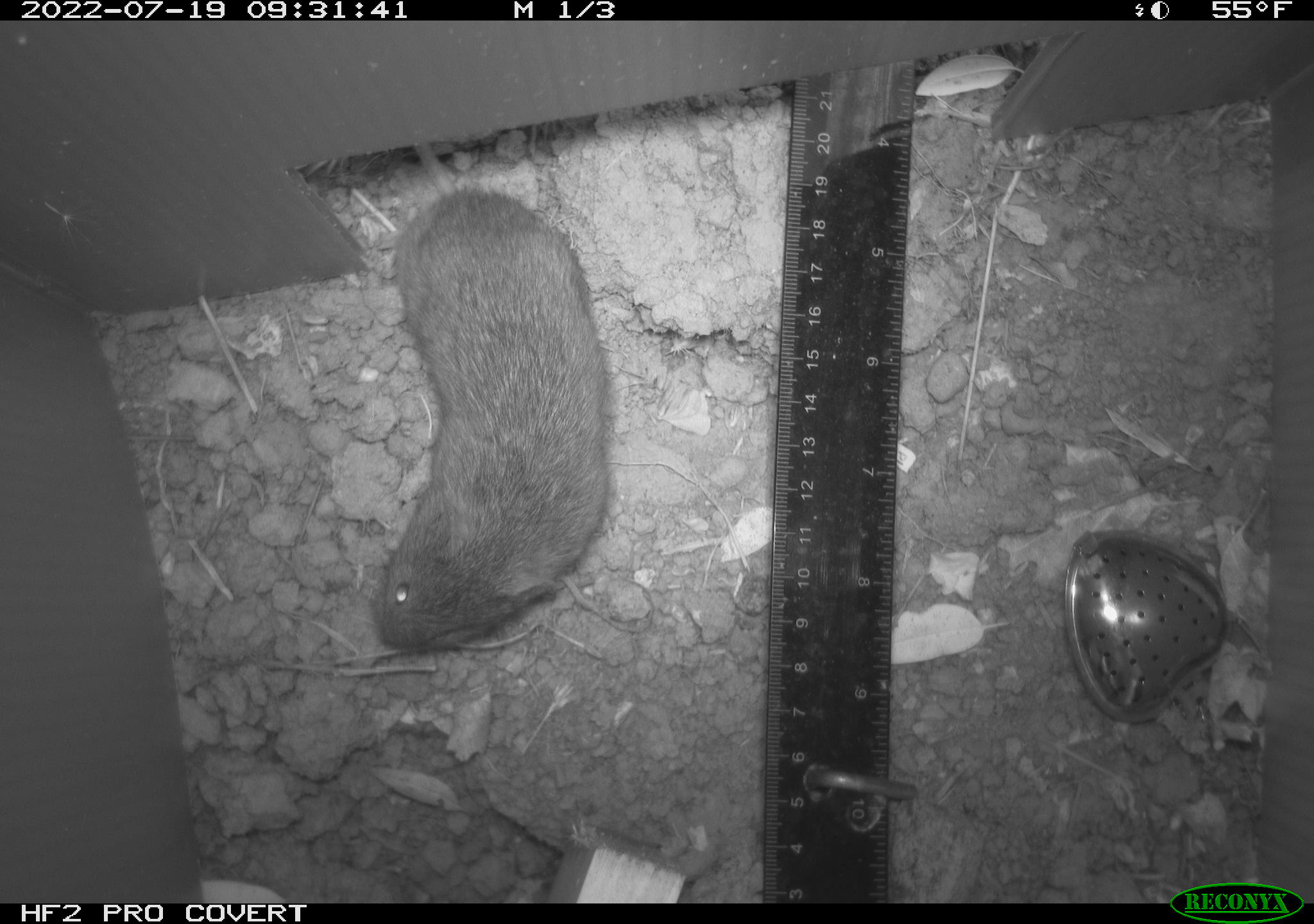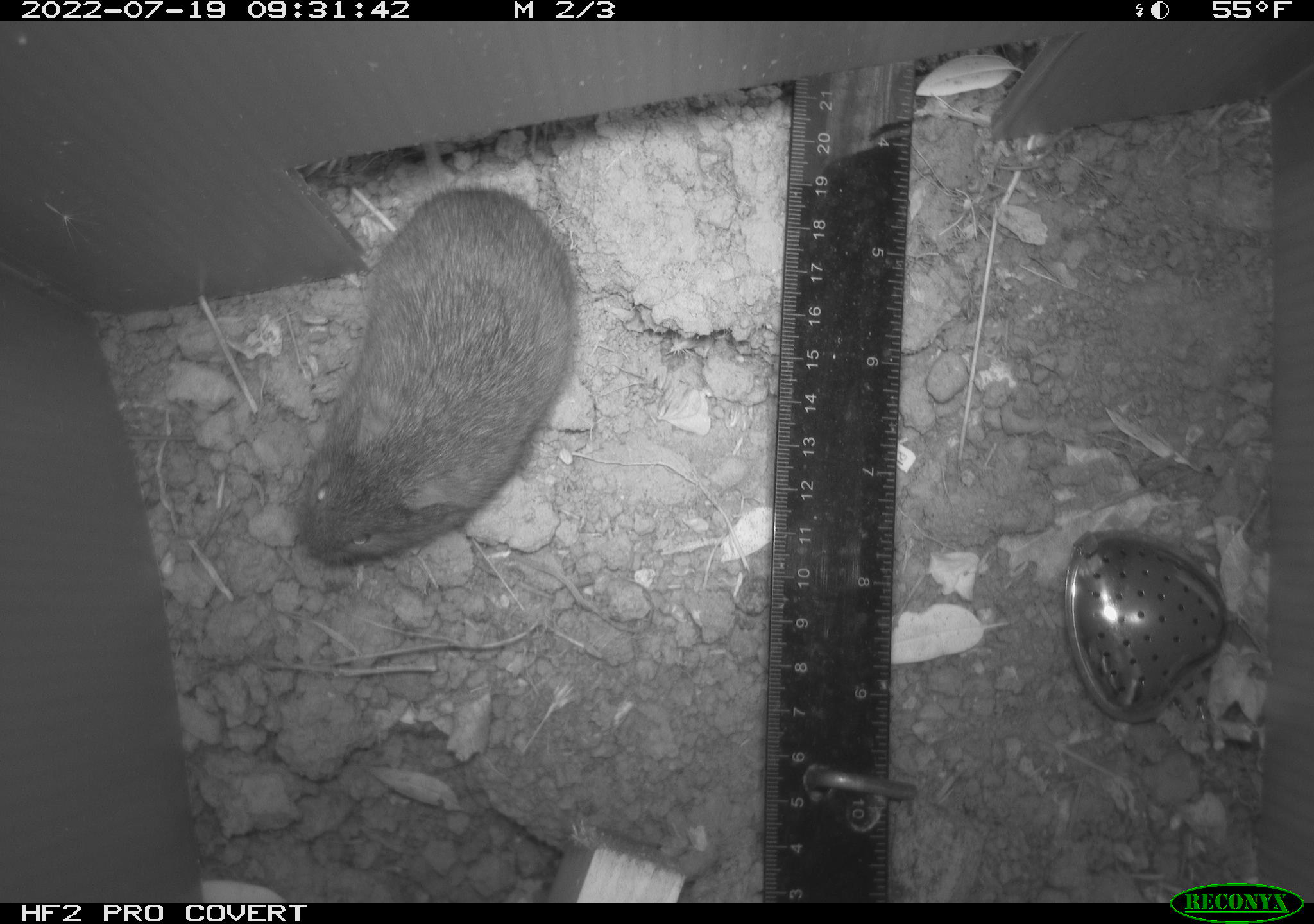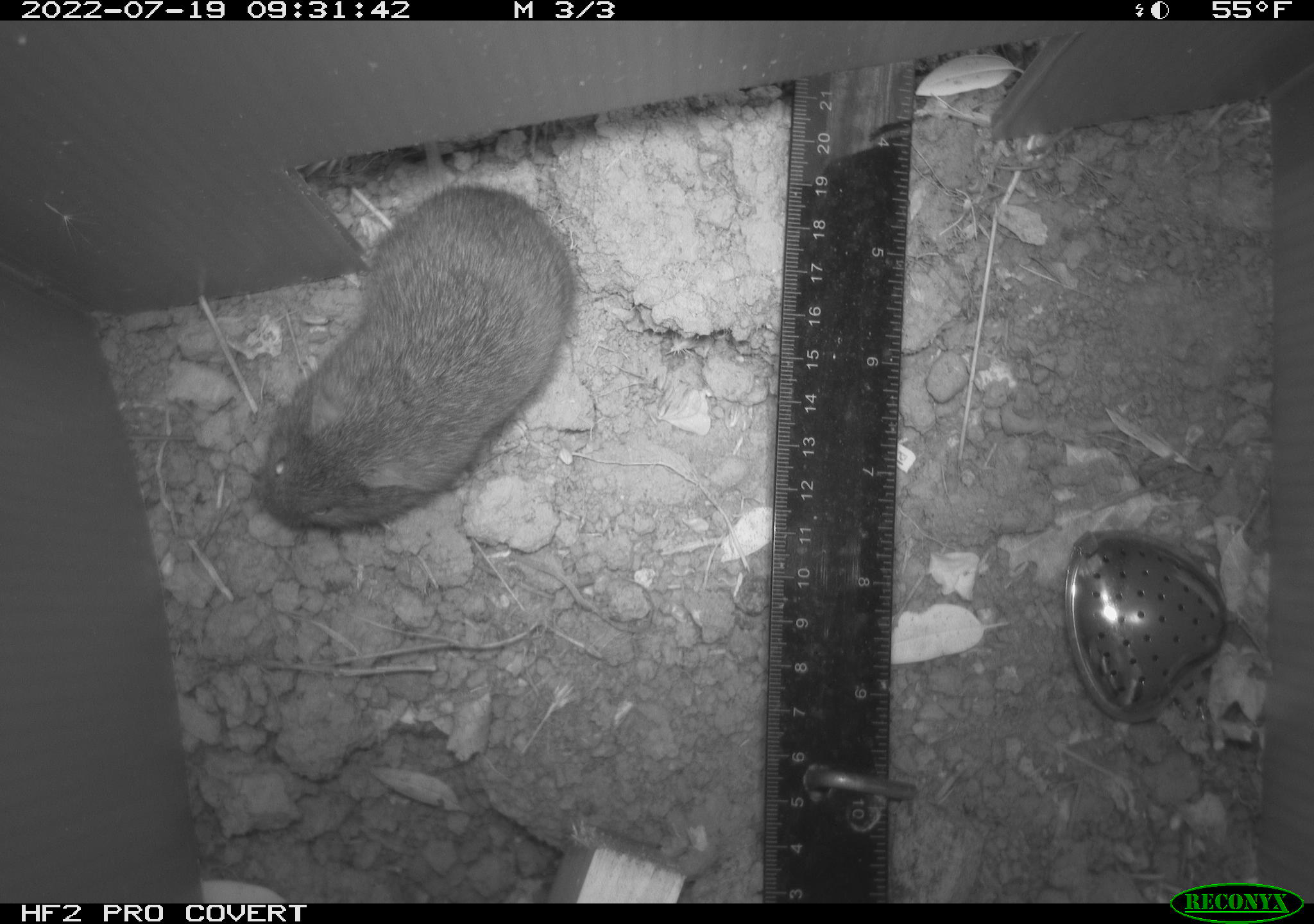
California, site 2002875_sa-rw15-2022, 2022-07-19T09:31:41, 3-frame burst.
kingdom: Animalia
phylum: Chordata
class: Mammalia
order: Rodentia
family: Cricetidae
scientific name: Arvicolinae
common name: voles, lemmings, and muskrats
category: arvicolinae subfamily